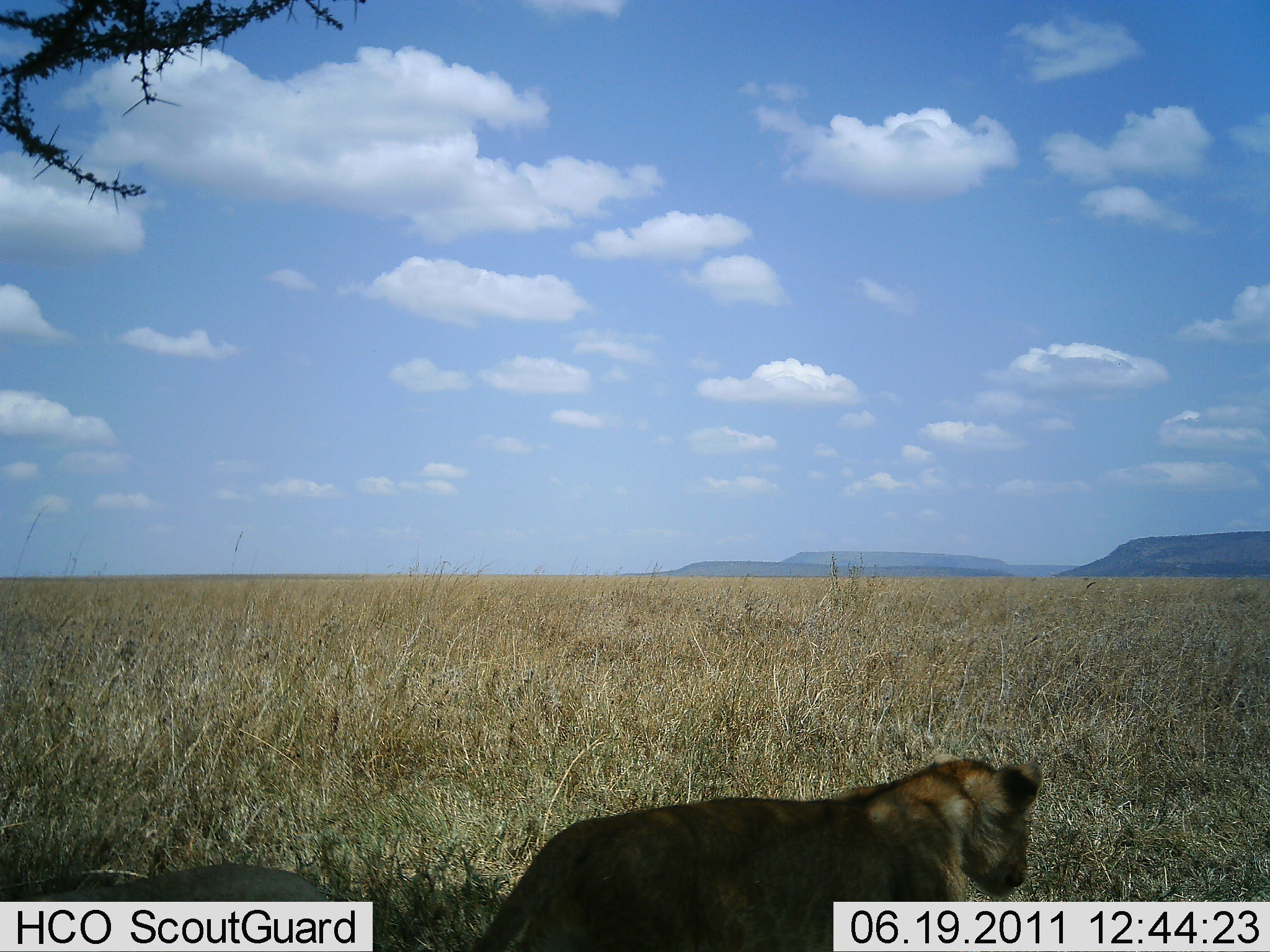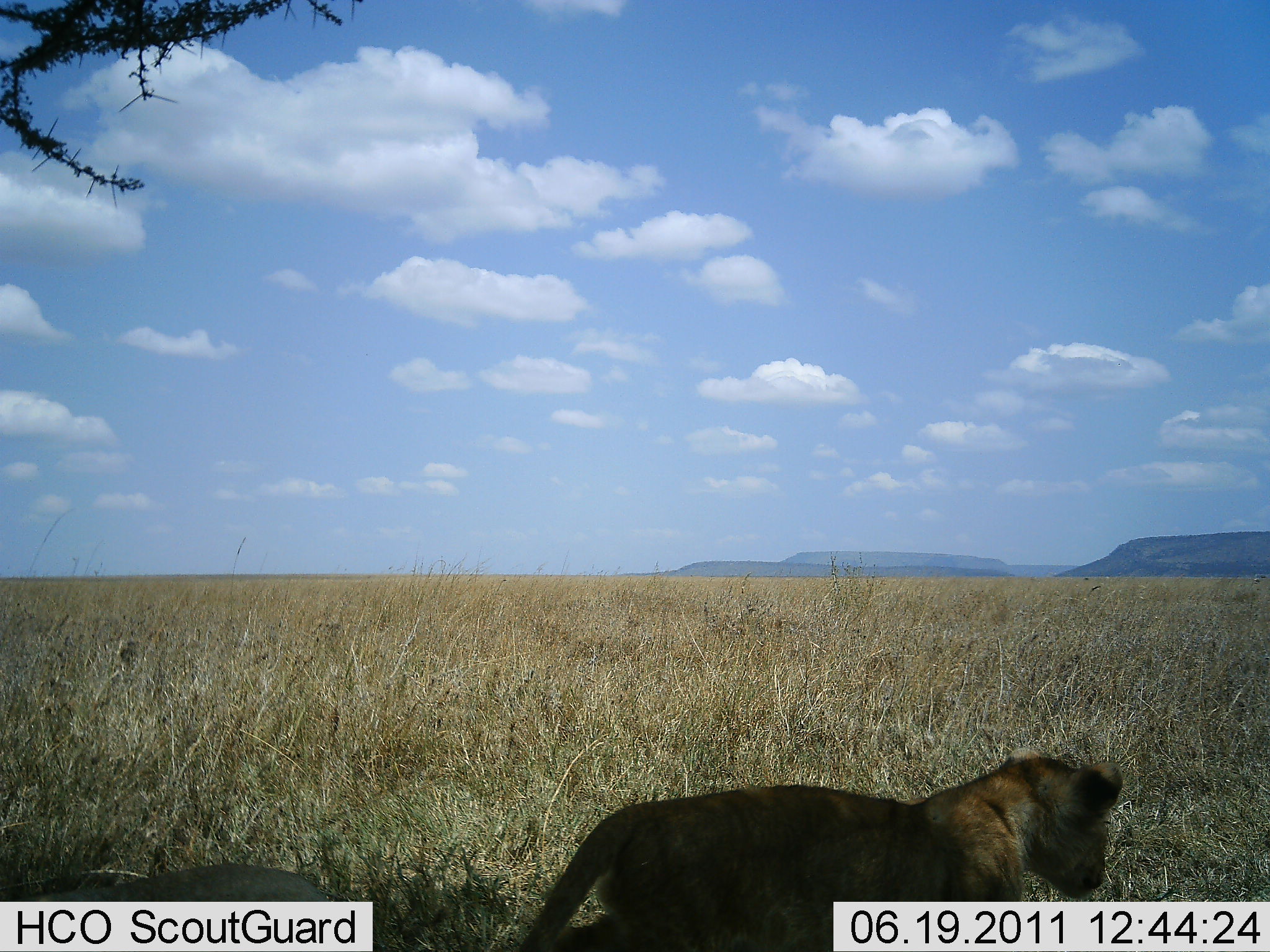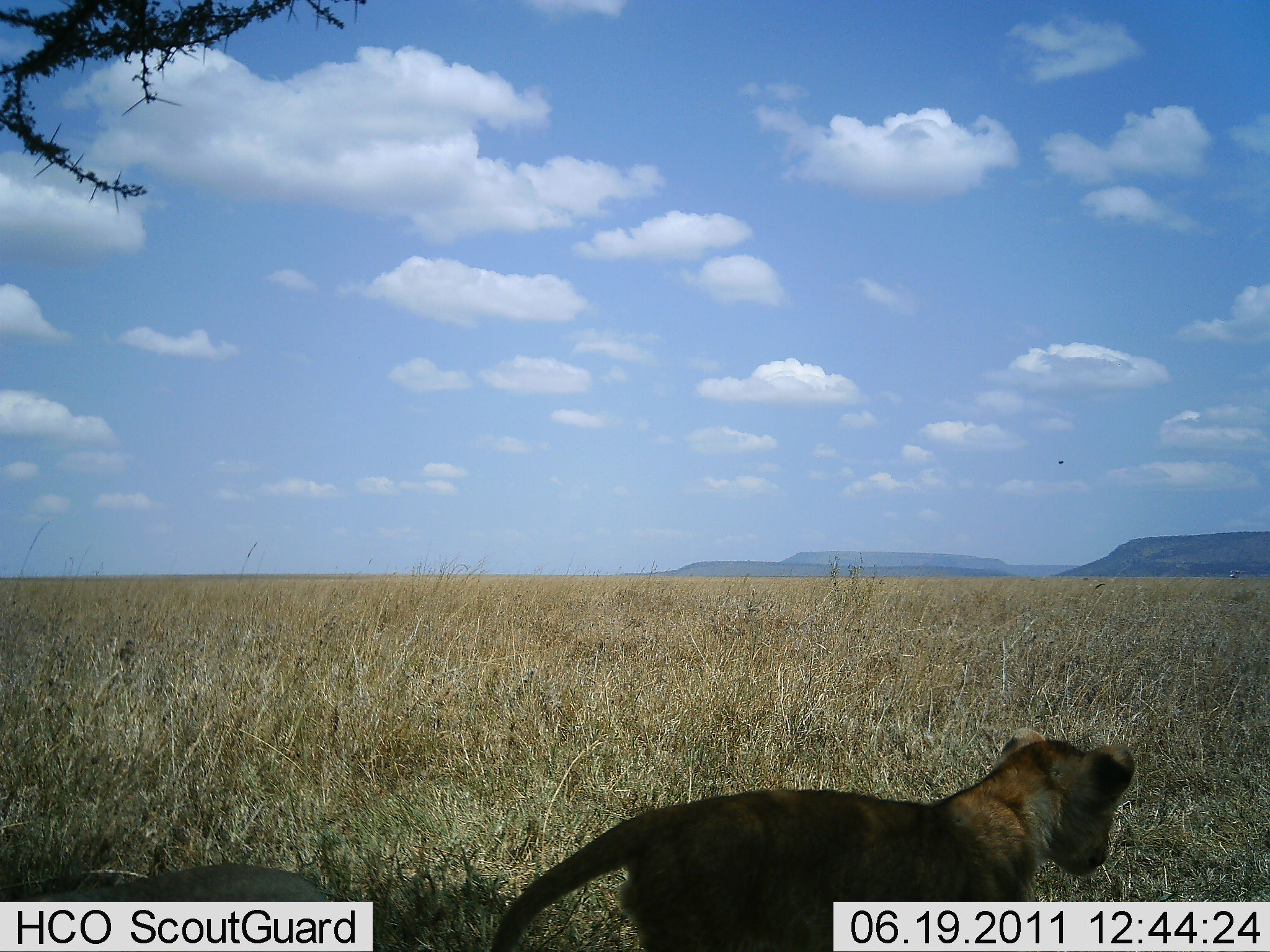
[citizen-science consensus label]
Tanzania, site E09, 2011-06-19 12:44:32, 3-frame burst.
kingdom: Animalia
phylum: Chordata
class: Mammalia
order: Carnivora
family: Felidae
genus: Panthera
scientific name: Panthera leo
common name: lion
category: lionfemale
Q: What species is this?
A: Lionfemale (lion) (Panthera leo).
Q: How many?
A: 1.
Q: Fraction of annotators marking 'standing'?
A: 10%.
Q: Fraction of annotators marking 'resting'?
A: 0%.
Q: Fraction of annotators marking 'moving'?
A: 90%.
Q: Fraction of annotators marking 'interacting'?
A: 0%.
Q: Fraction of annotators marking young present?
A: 70%.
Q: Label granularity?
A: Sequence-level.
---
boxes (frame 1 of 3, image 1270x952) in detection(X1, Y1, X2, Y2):
animal: detection(474, 751, 1049, 950); detection(0, 862, 337, 902)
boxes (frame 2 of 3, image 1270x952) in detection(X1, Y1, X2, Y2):
animal: detection(501, 751, 1123, 952); detection(0, 862, 337, 902)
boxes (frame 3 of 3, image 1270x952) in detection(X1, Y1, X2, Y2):
animal: detection(483, 725, 1133, 952); detection(0, 862, 337, 902)